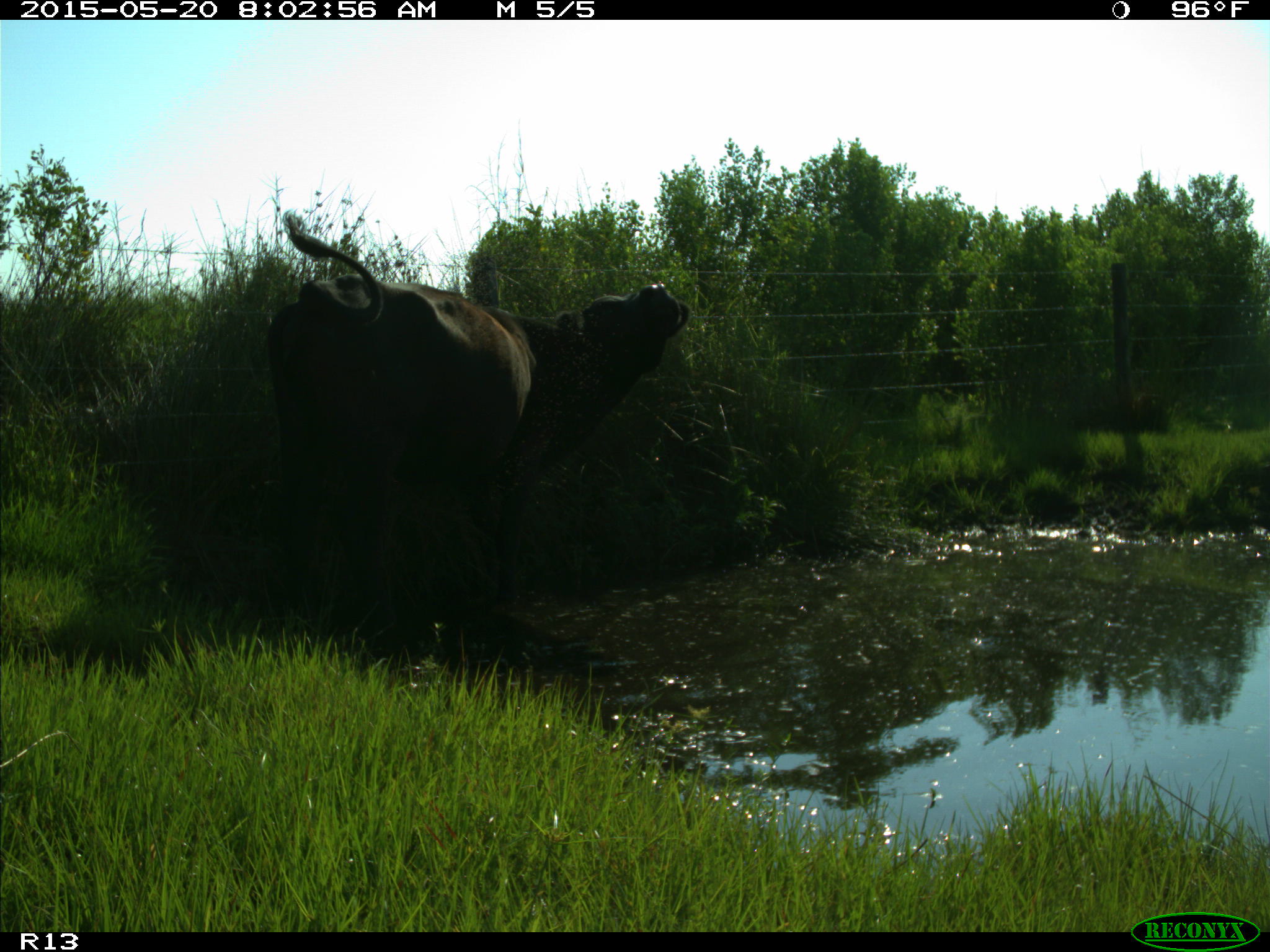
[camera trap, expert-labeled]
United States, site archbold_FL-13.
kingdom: Animalia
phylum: Chordata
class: Mammalia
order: Artiodactyla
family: Bovidae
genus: Bos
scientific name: Bos taurus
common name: domestic cow